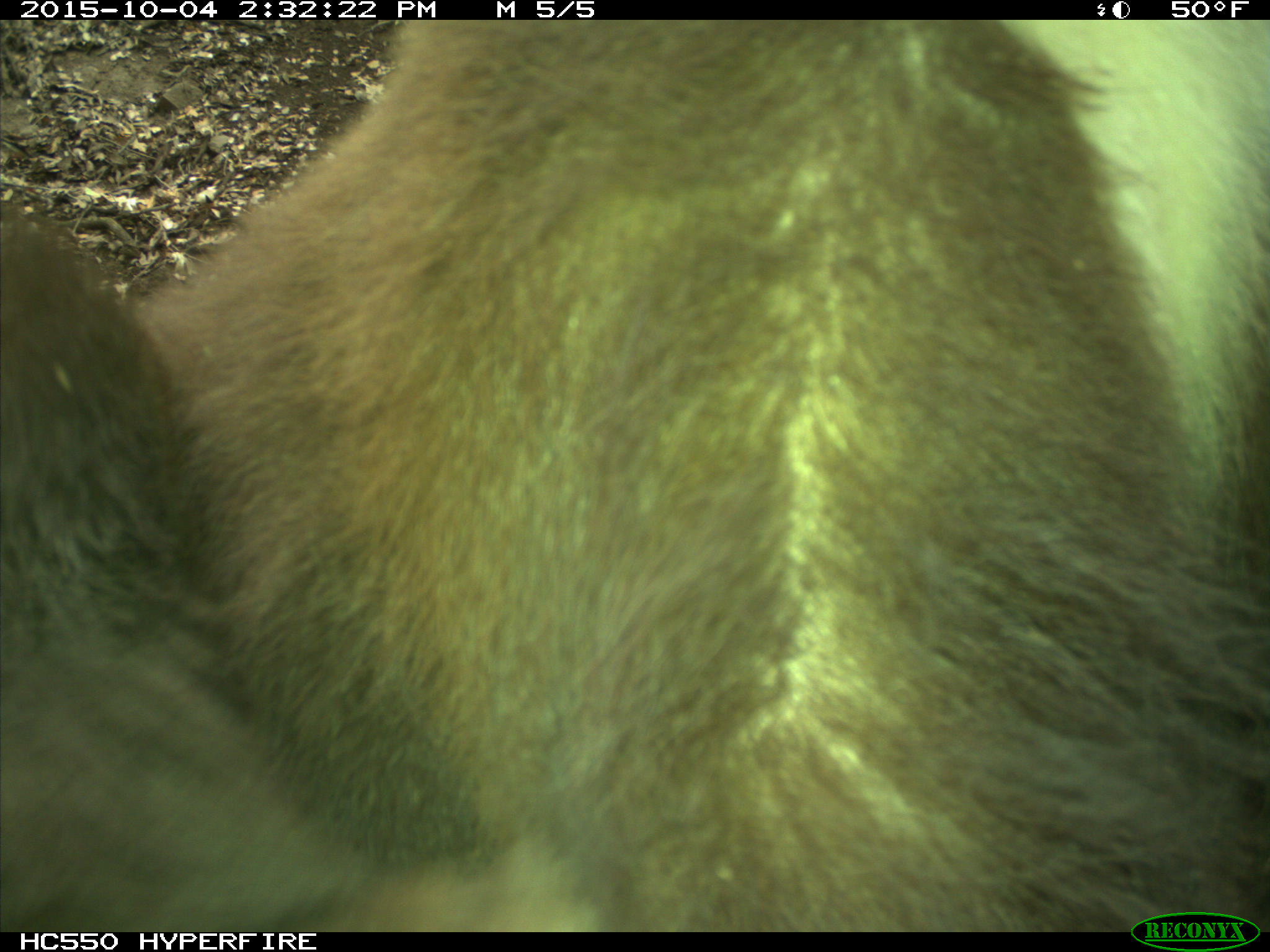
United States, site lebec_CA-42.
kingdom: Animalia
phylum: Chordata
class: Mammalia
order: Carnivora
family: Ursidae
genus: Ursus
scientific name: Ursus americanus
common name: american black bear